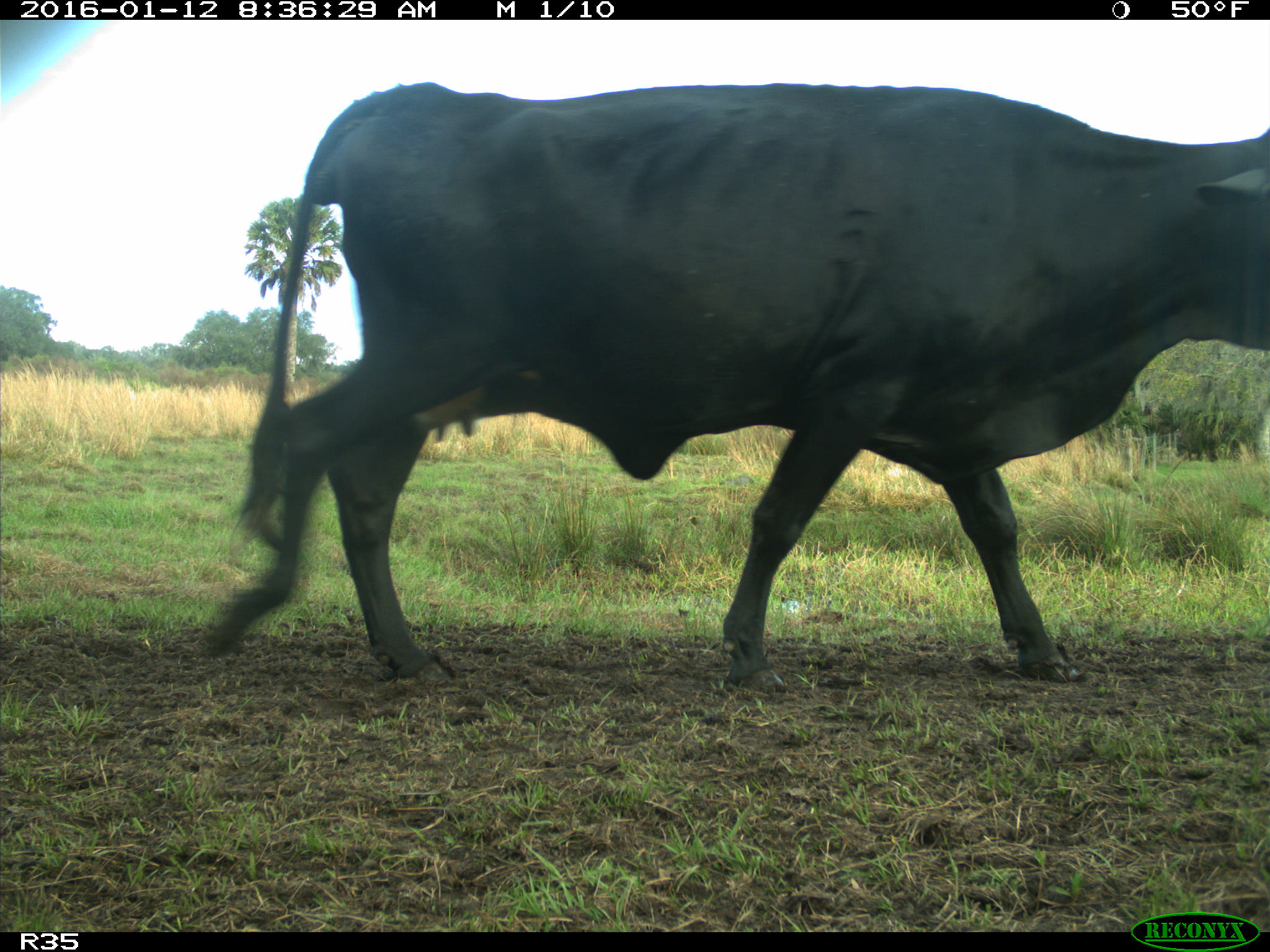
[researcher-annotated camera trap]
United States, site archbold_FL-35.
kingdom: Animalia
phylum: Chordata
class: Mammalia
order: Artiodactyla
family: Bovidae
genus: Bos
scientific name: Bos taurus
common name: domestic cow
Bos taurus (domestic cow).